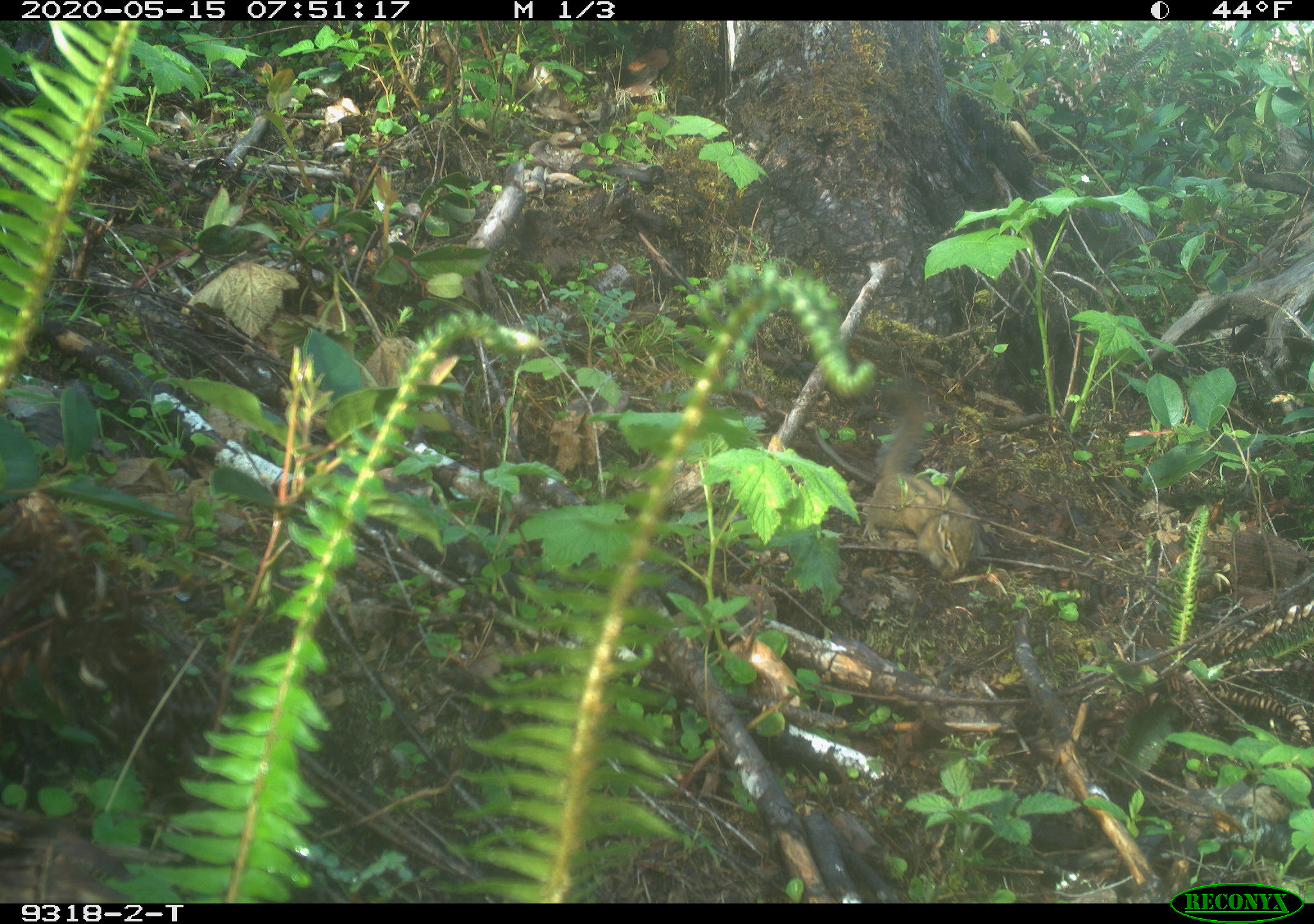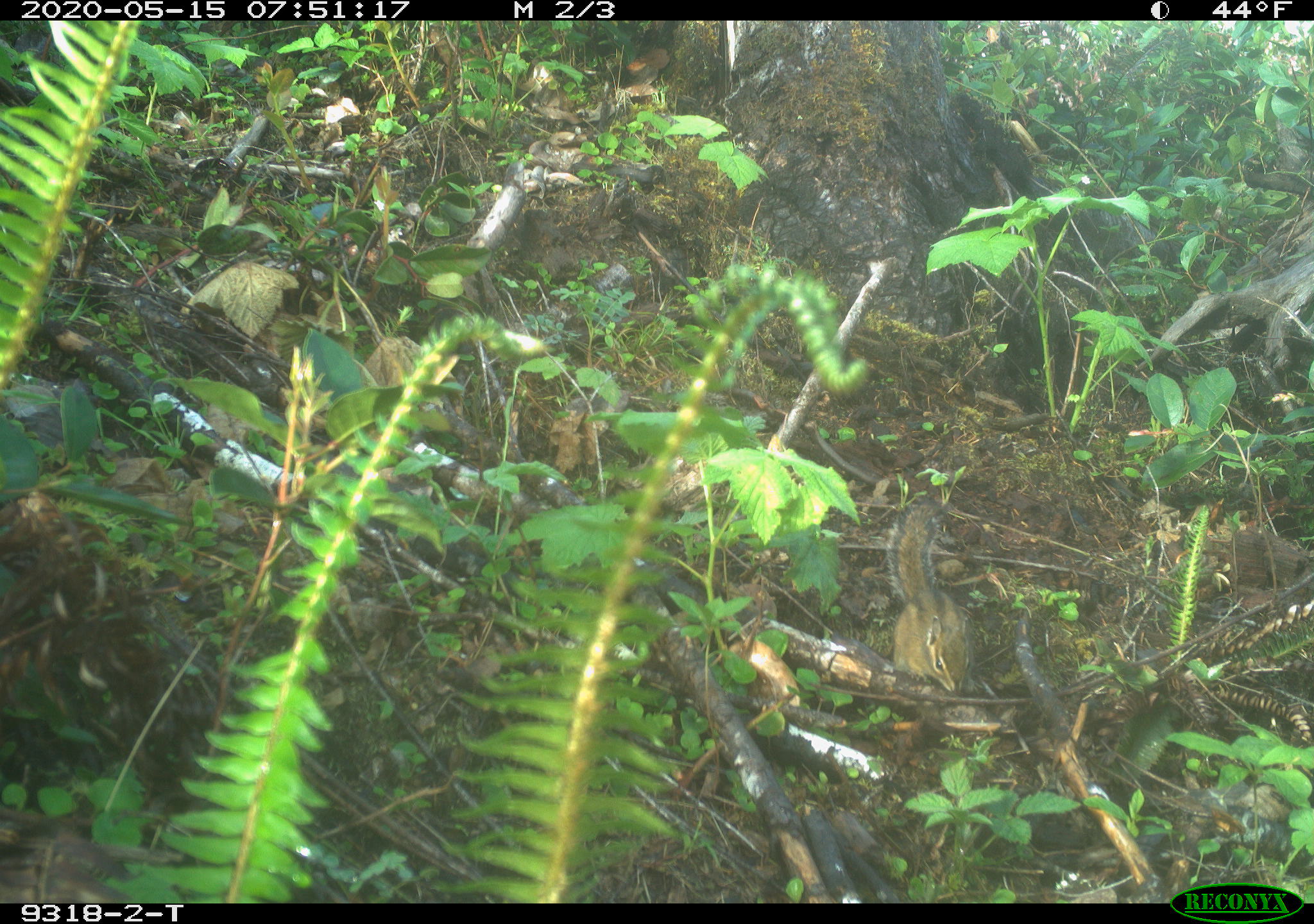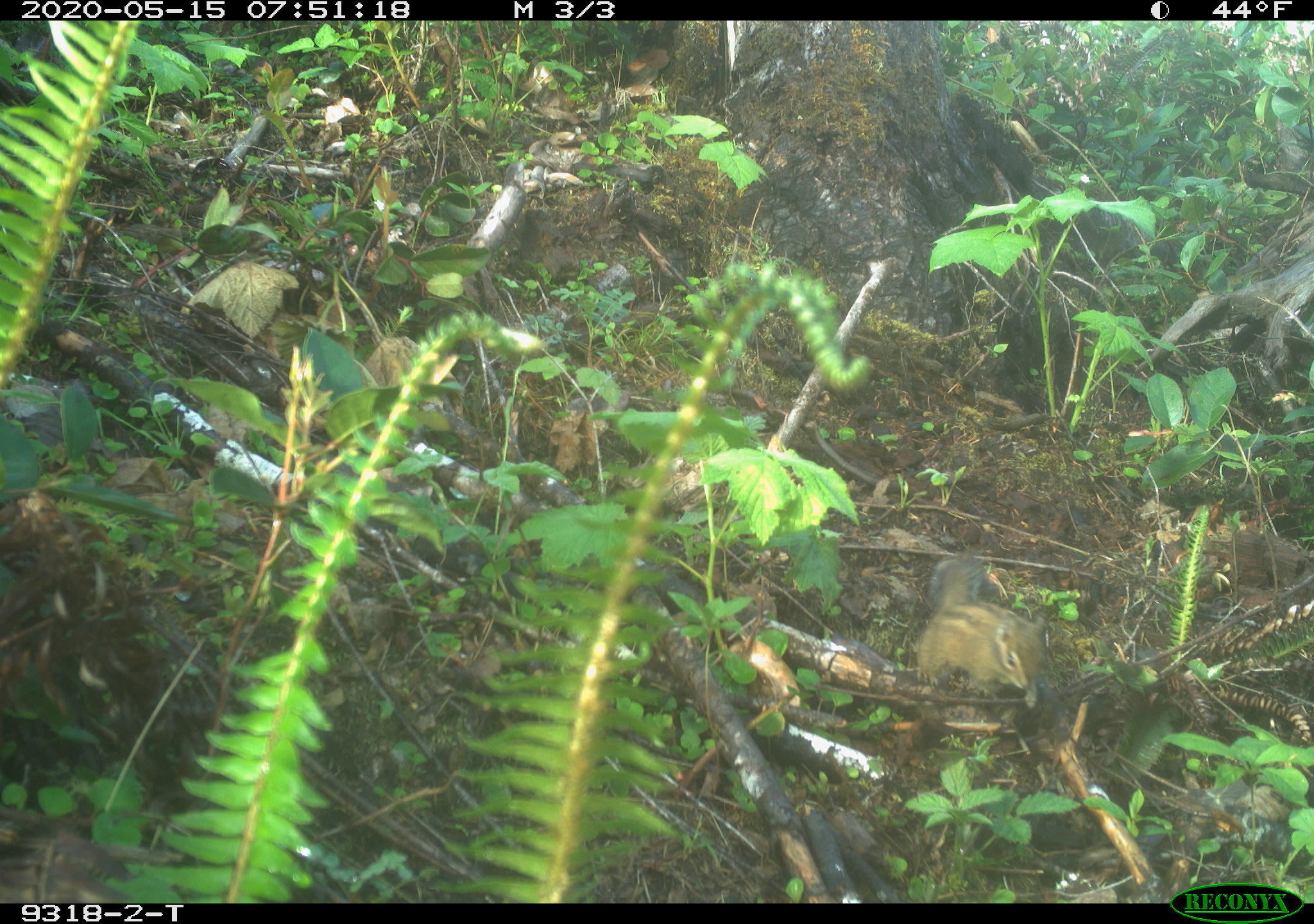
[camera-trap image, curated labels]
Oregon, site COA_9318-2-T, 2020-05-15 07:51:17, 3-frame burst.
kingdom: Animalia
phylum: Chordata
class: Mammalia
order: Rodentia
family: Sciuridae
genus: Neotamias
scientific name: Neotamias townsendii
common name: townsend's chipmunk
Townsend's chipmunk (Neotamias townsendii).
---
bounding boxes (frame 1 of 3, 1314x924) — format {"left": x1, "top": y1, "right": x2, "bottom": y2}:
townsend's chipmunk: {"left": 855, "top": 370, "right": 999, "bottom": 574}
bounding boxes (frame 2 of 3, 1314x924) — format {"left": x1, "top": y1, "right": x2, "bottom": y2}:
townsend's chipmunk: {"left": 878, "top": 494, "right": 988, "bottom": 699}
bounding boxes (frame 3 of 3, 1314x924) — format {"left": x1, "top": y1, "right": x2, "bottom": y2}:
townsend's chipmunk: {"left": 899, "top": 547, "right": 1056, "bottom": 717}